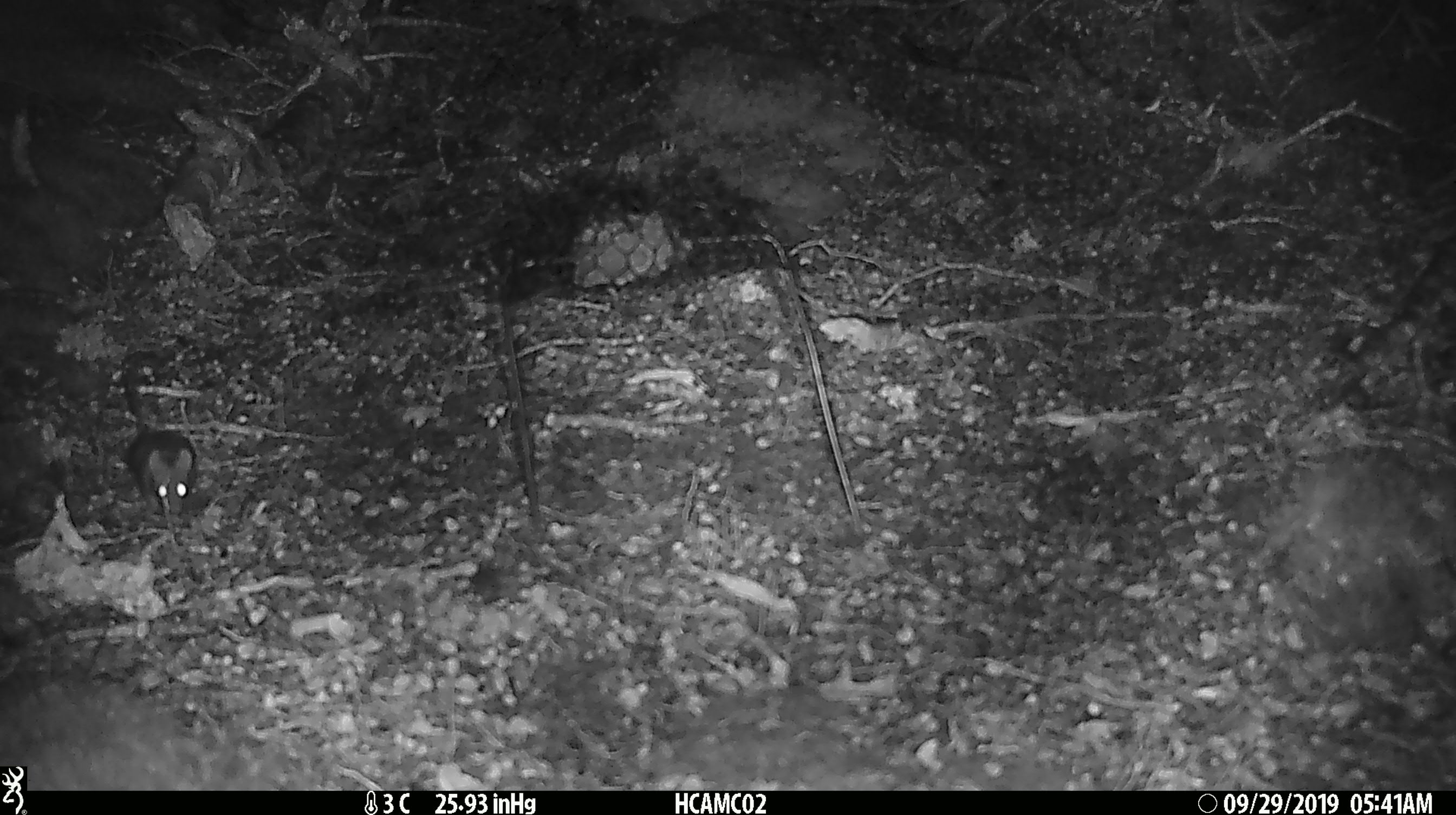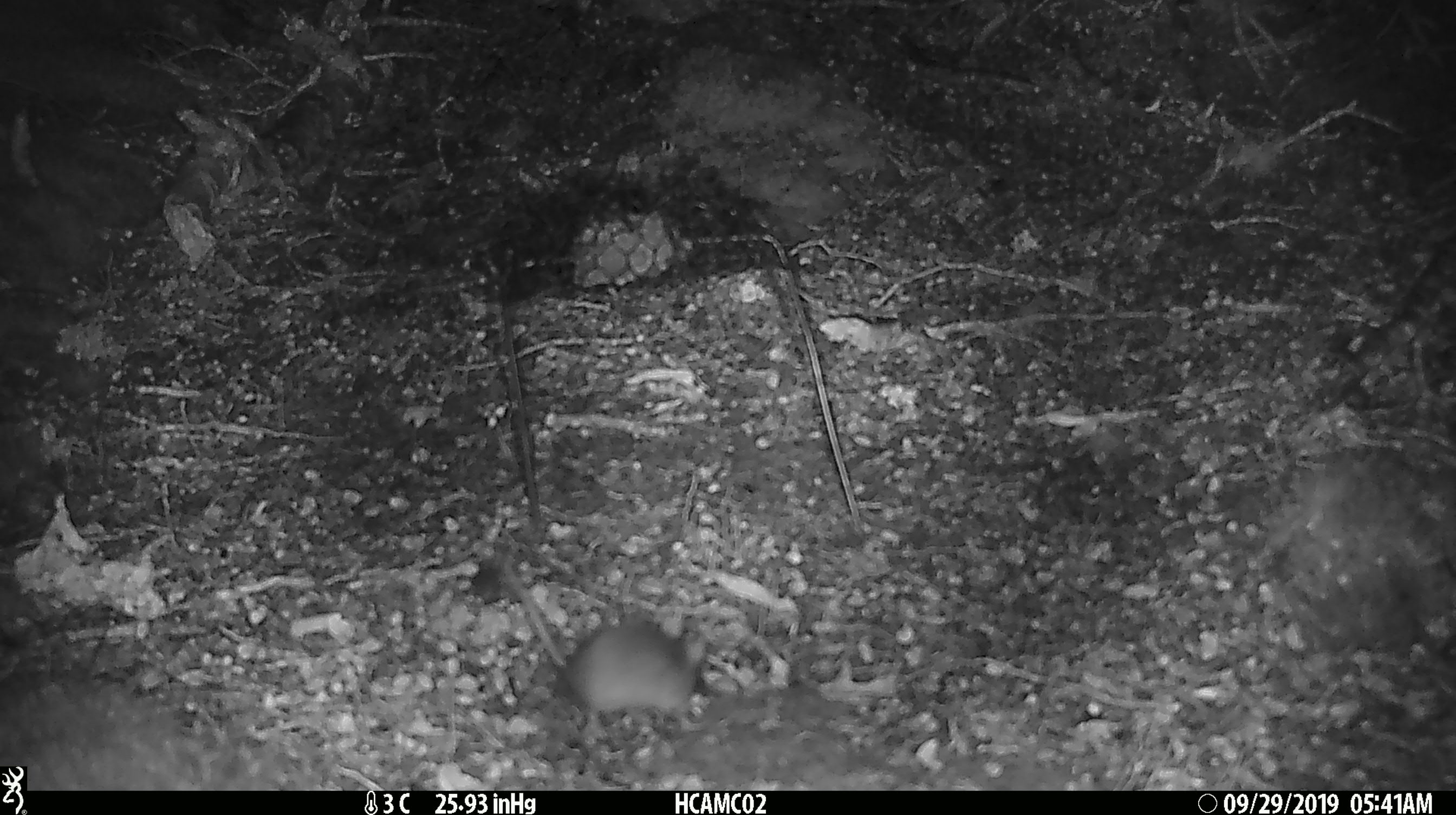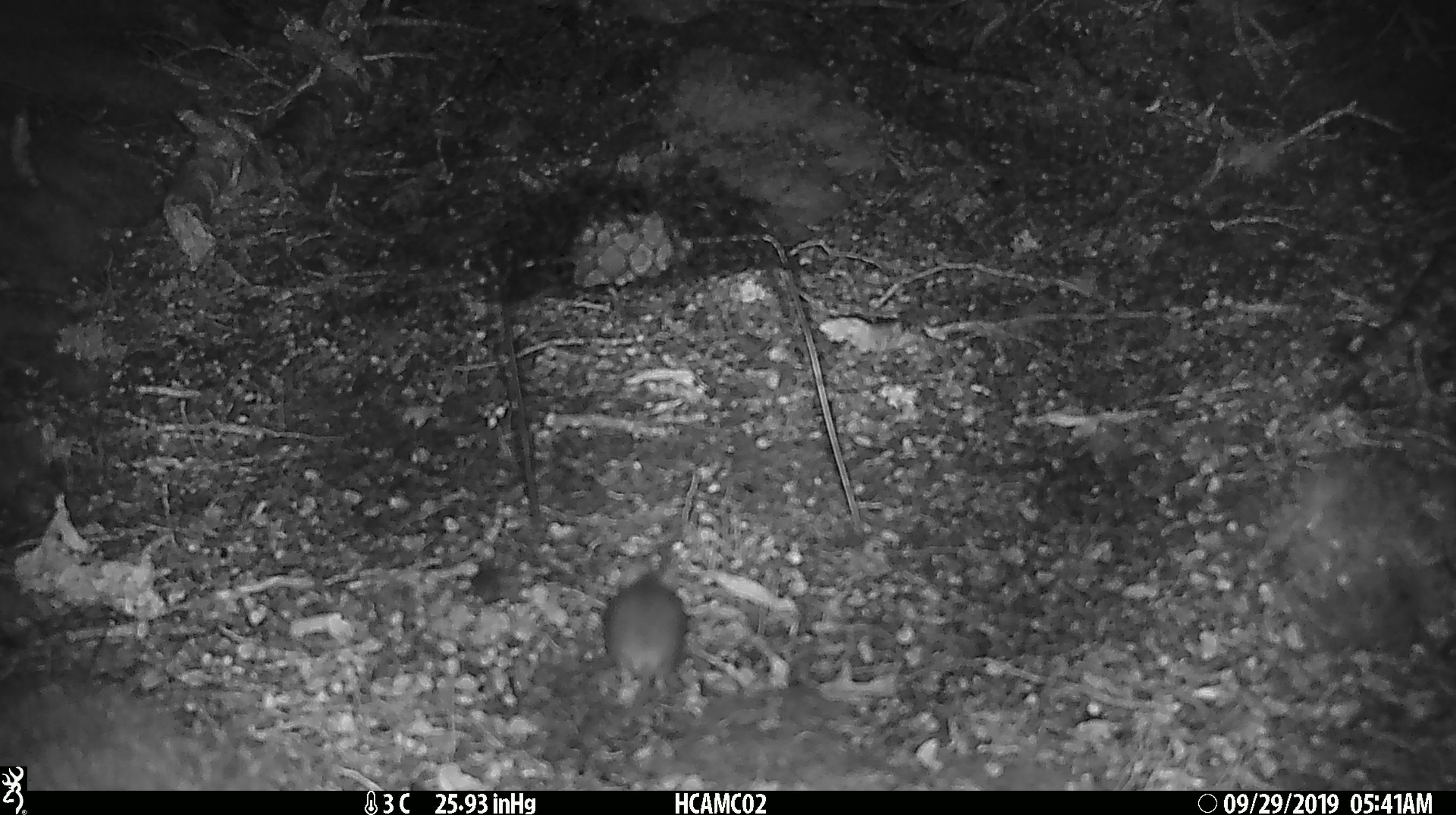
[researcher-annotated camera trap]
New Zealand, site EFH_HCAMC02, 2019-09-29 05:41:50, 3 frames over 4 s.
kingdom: Animalia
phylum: Chordata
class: Mammalia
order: Rodentia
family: Muridae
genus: Mus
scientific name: Mus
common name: mouse